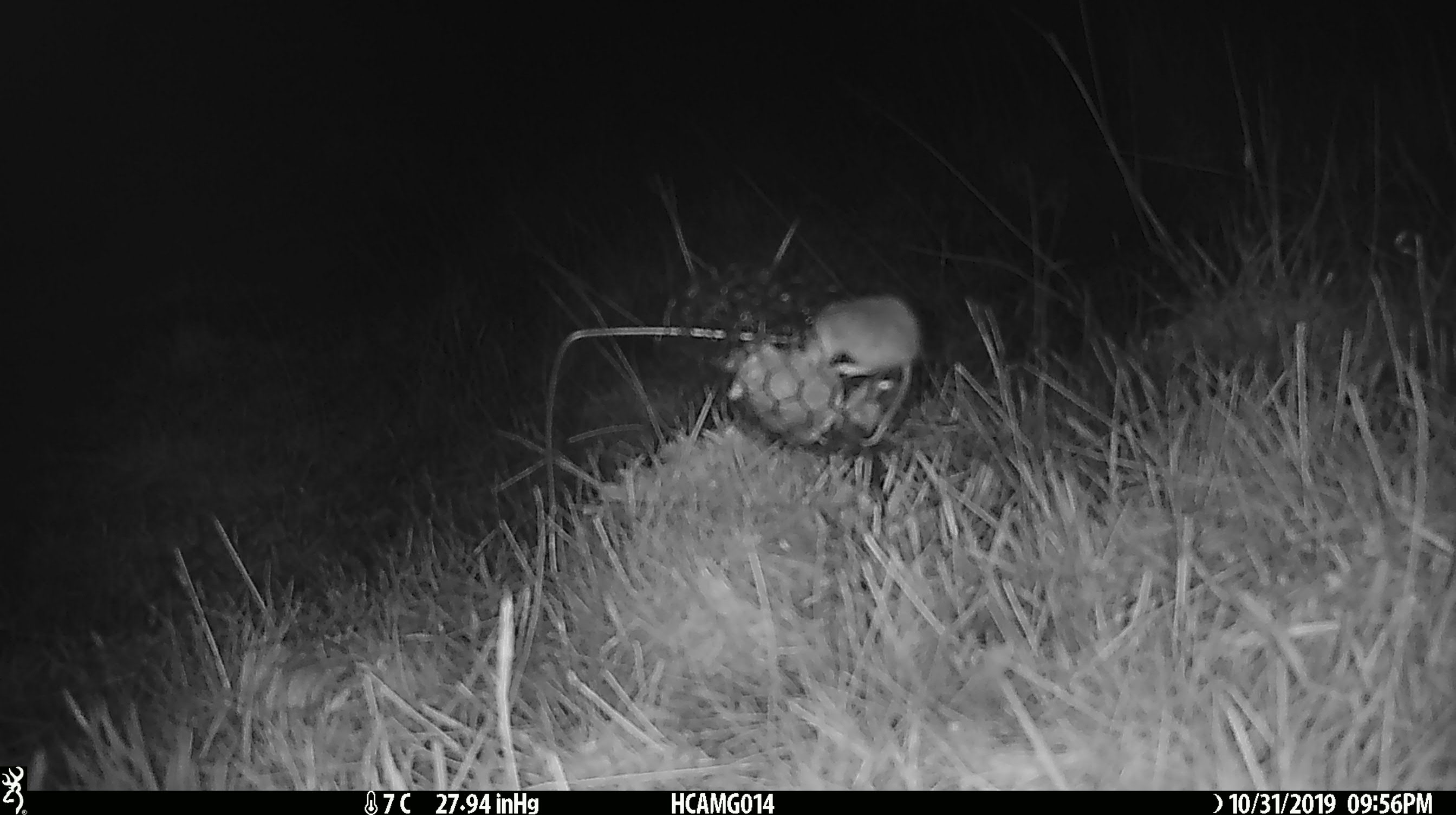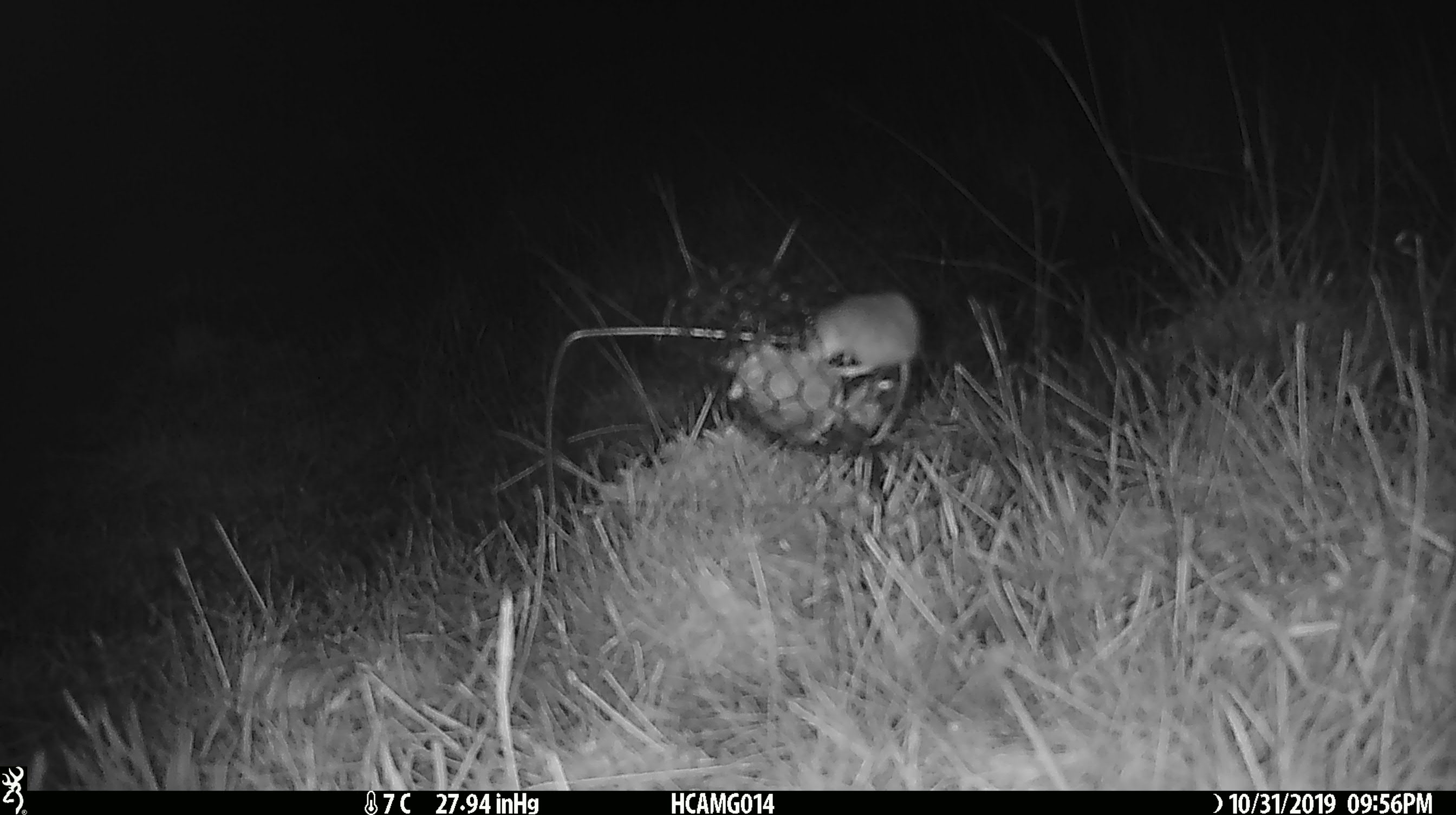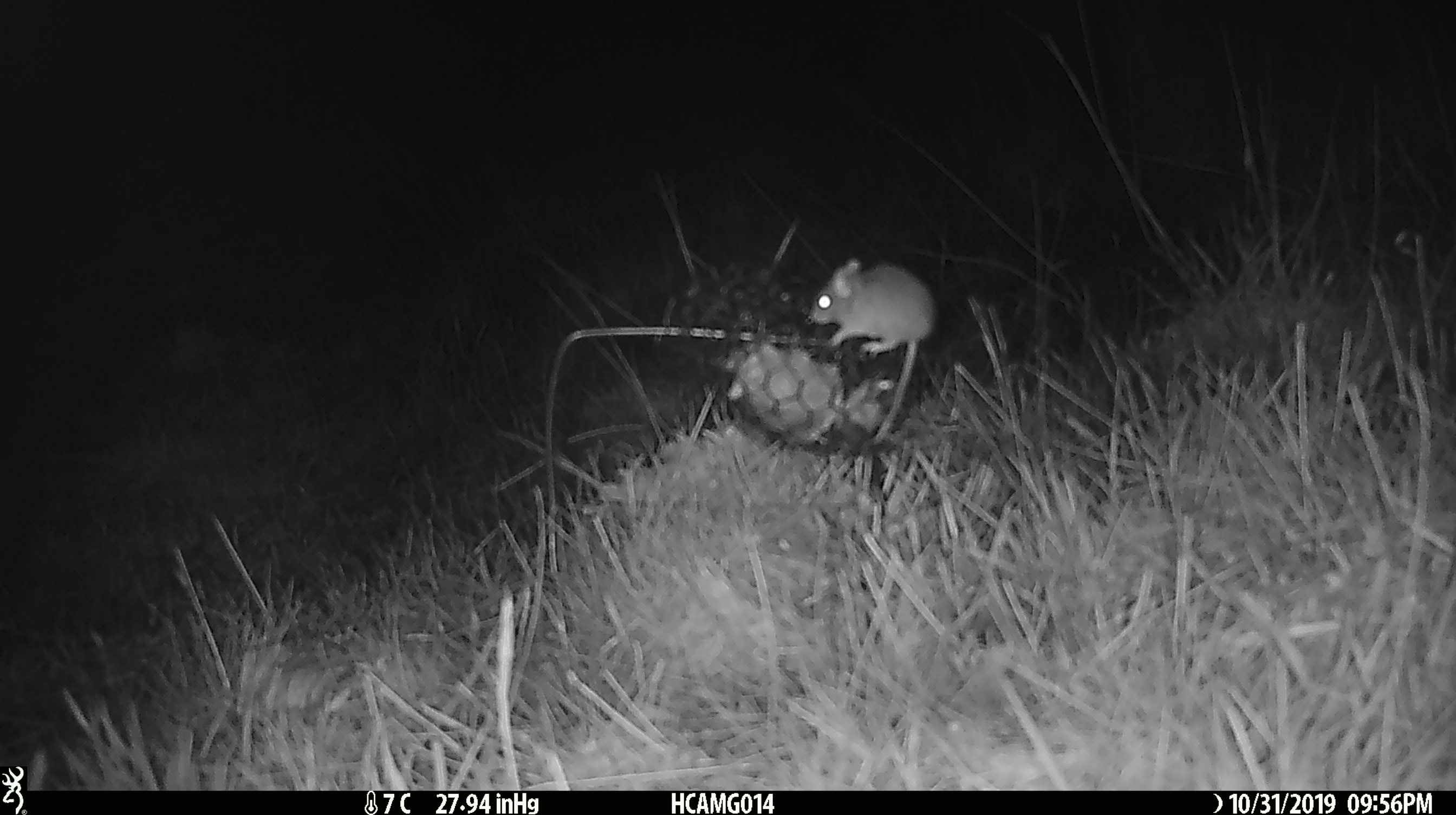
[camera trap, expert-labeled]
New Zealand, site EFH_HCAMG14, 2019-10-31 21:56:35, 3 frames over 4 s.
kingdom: Animalia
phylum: Chordata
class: Mammalia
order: Rodentia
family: Muridae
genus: Mus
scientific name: Mus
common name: mouse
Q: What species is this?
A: Mouse (Mus).